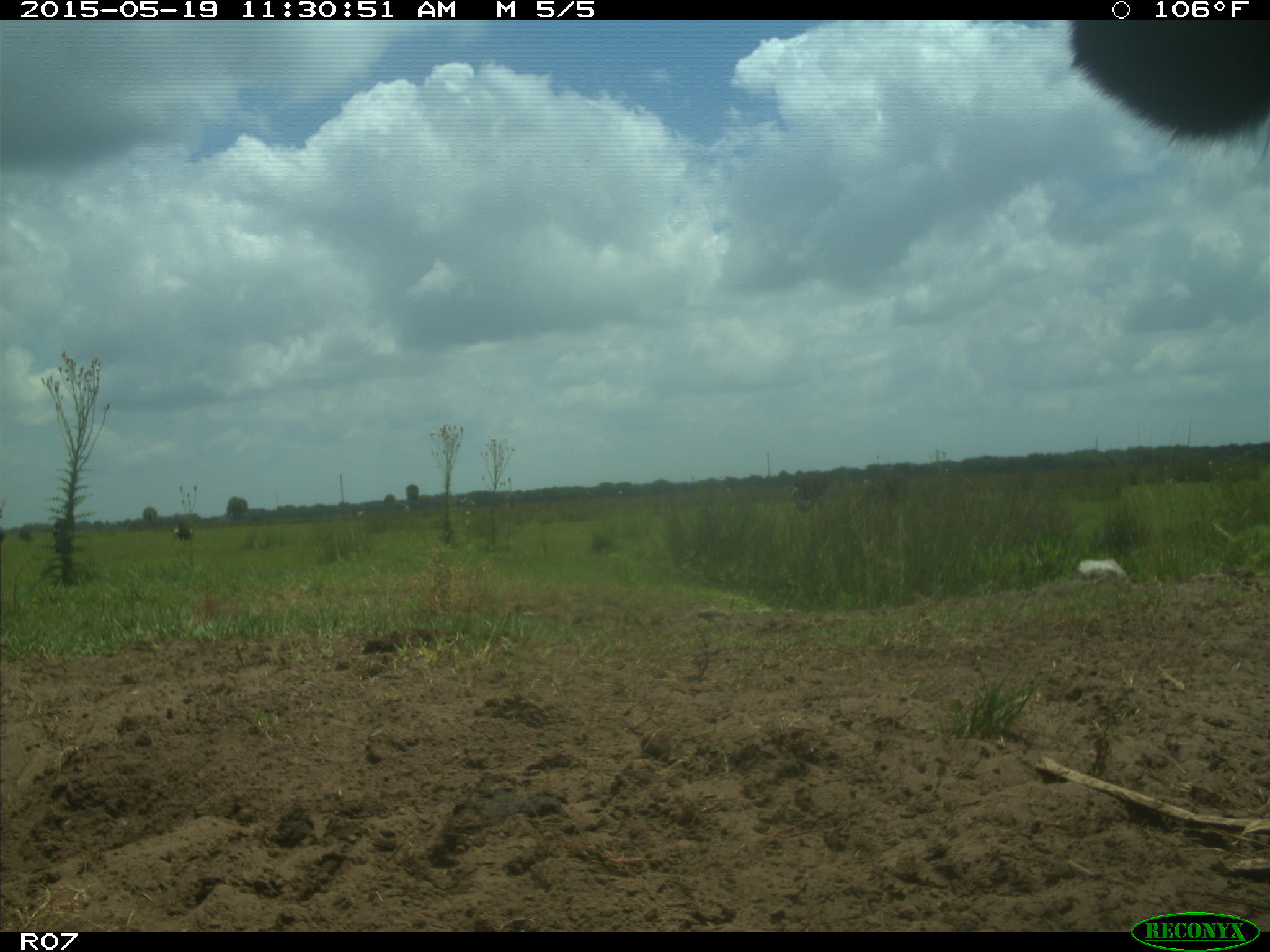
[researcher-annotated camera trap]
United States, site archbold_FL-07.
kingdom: Animalia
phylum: Chordata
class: Mammalia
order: Artiodactyla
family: Bovidae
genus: Bos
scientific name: Bos taurus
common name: domestic cow